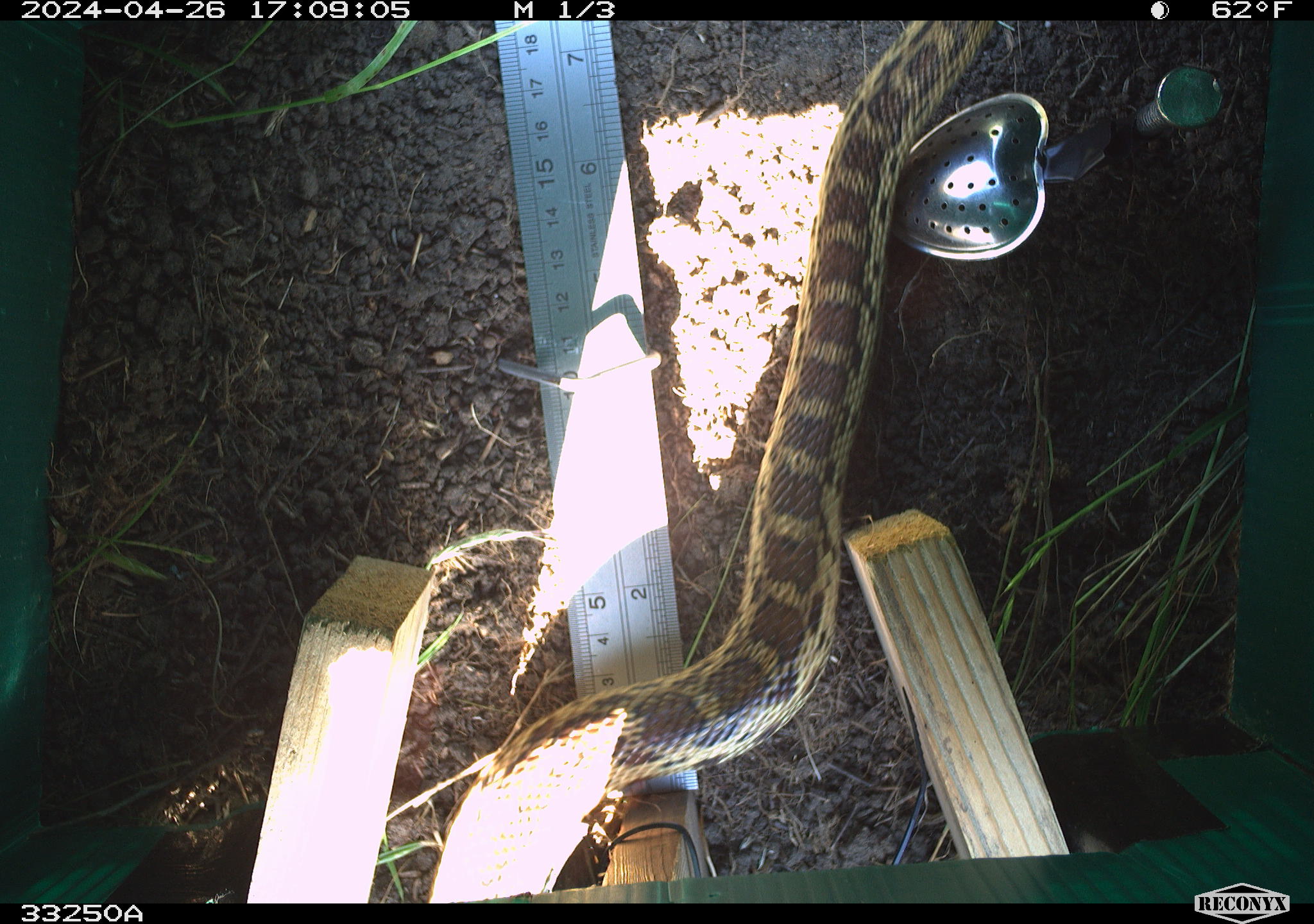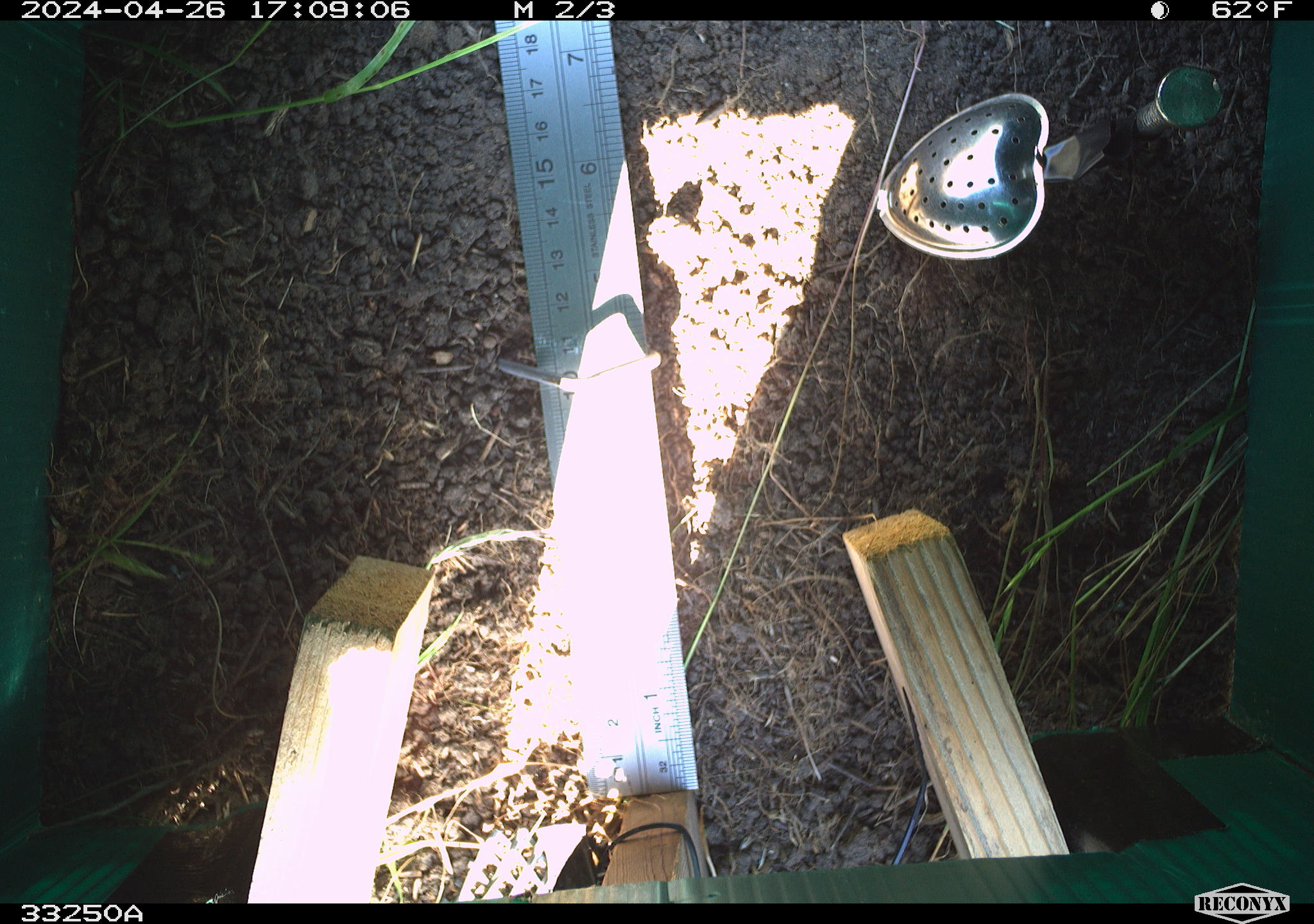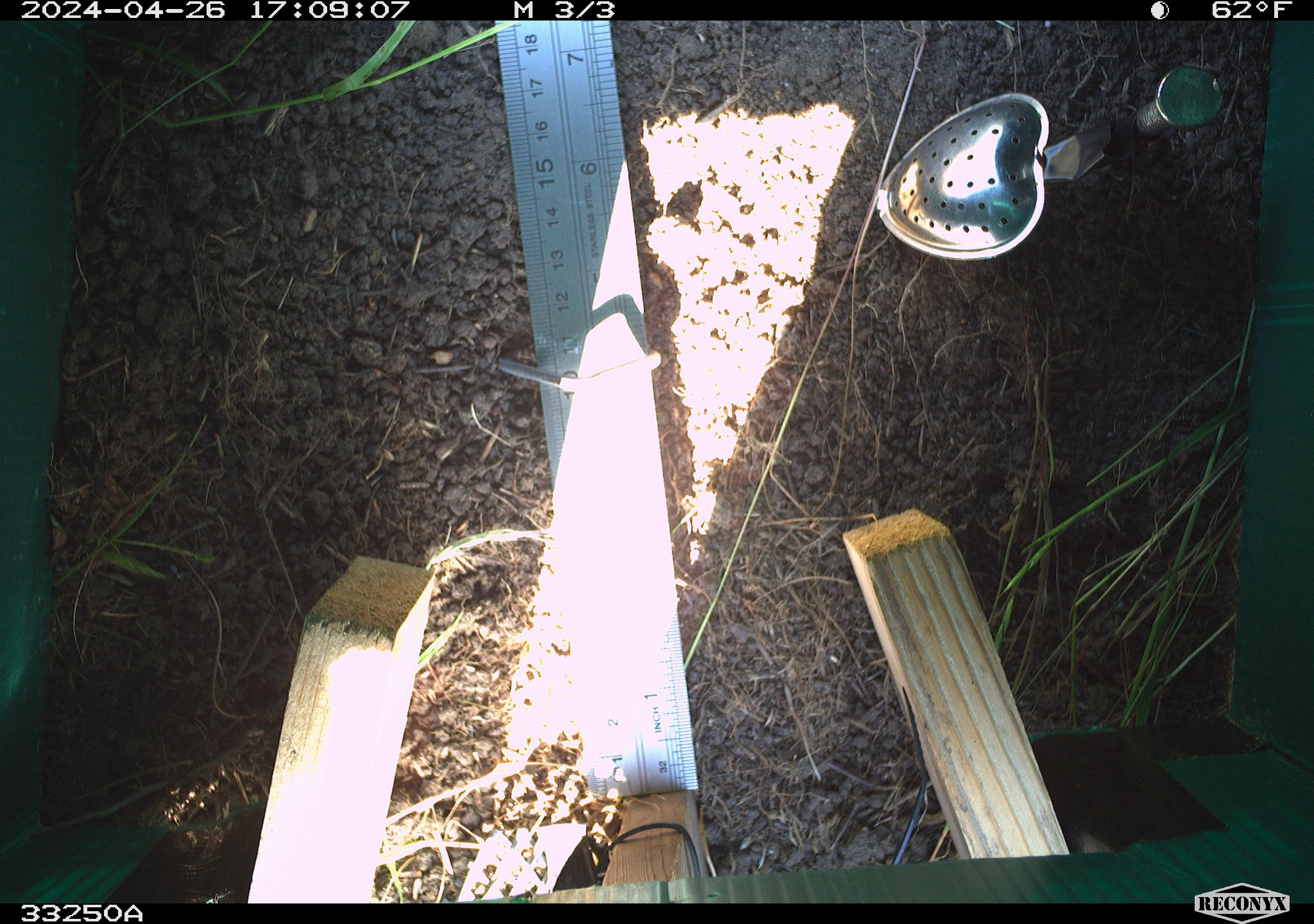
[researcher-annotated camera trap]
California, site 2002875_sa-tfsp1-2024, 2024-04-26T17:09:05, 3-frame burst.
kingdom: Animalia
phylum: Chordata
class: Reptilia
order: Squamata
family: Colubridae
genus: Pituophis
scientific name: Pituophis catenifer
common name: gophersnake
Gophersnake (Pituophis catenifer).